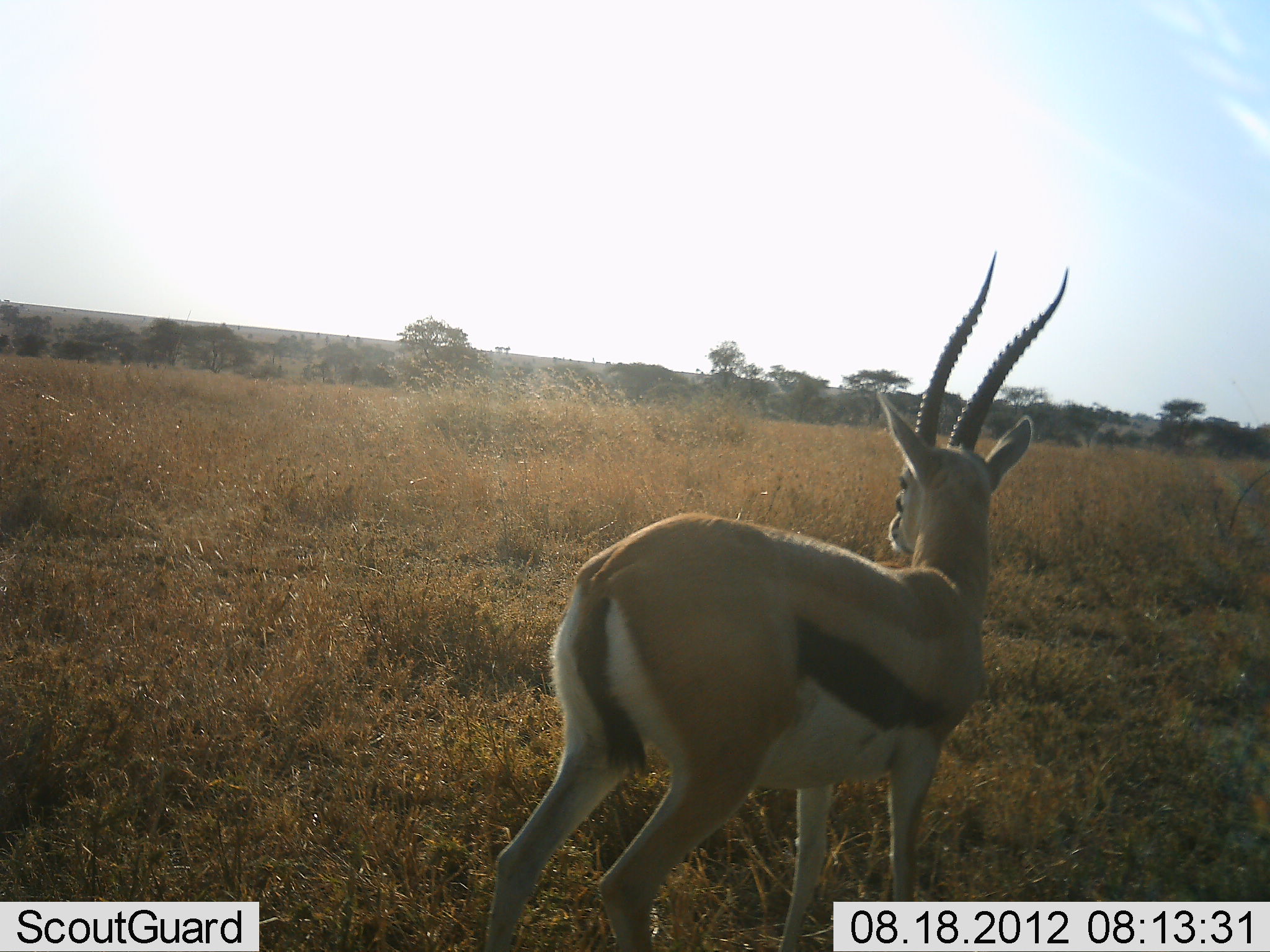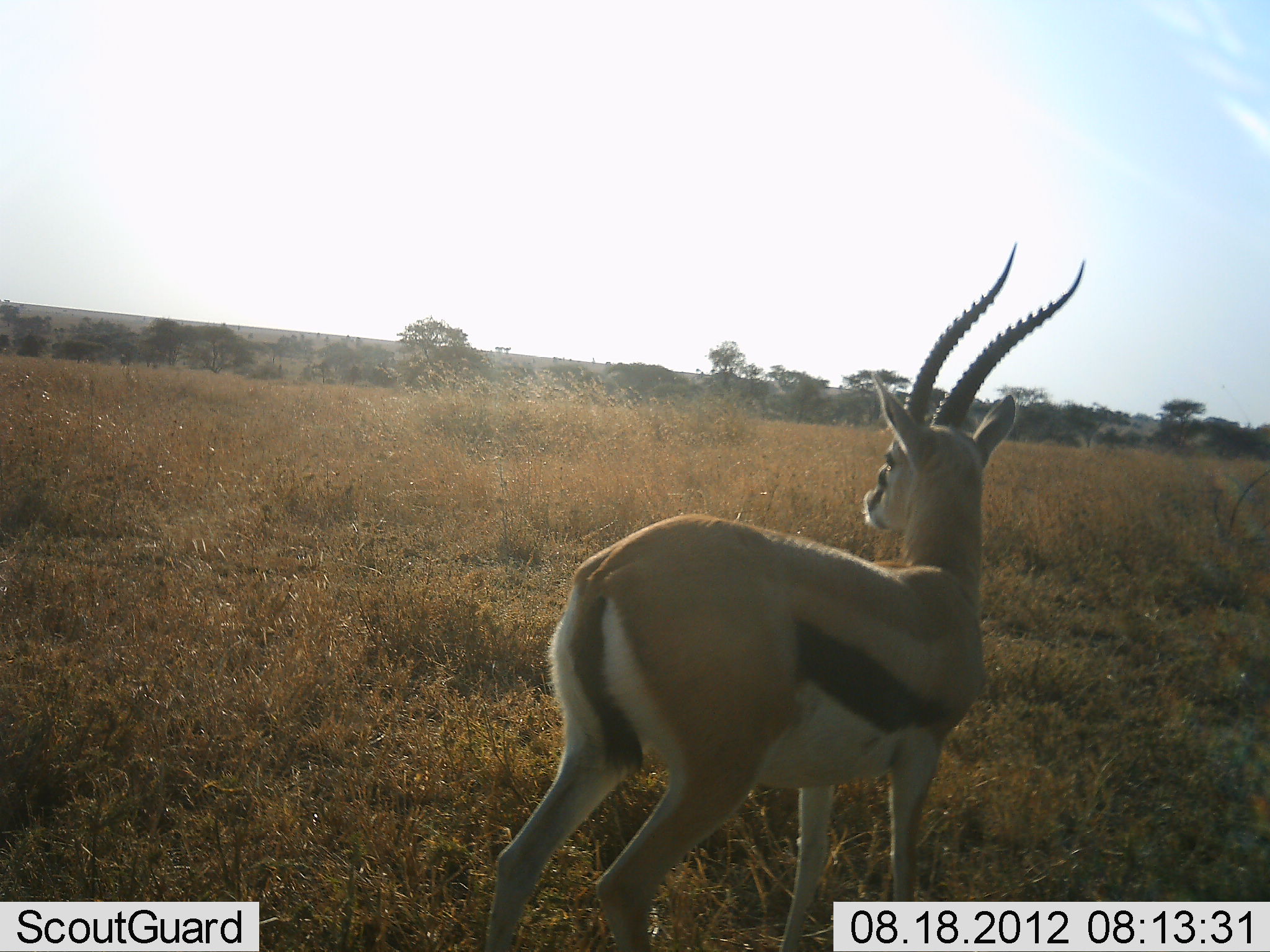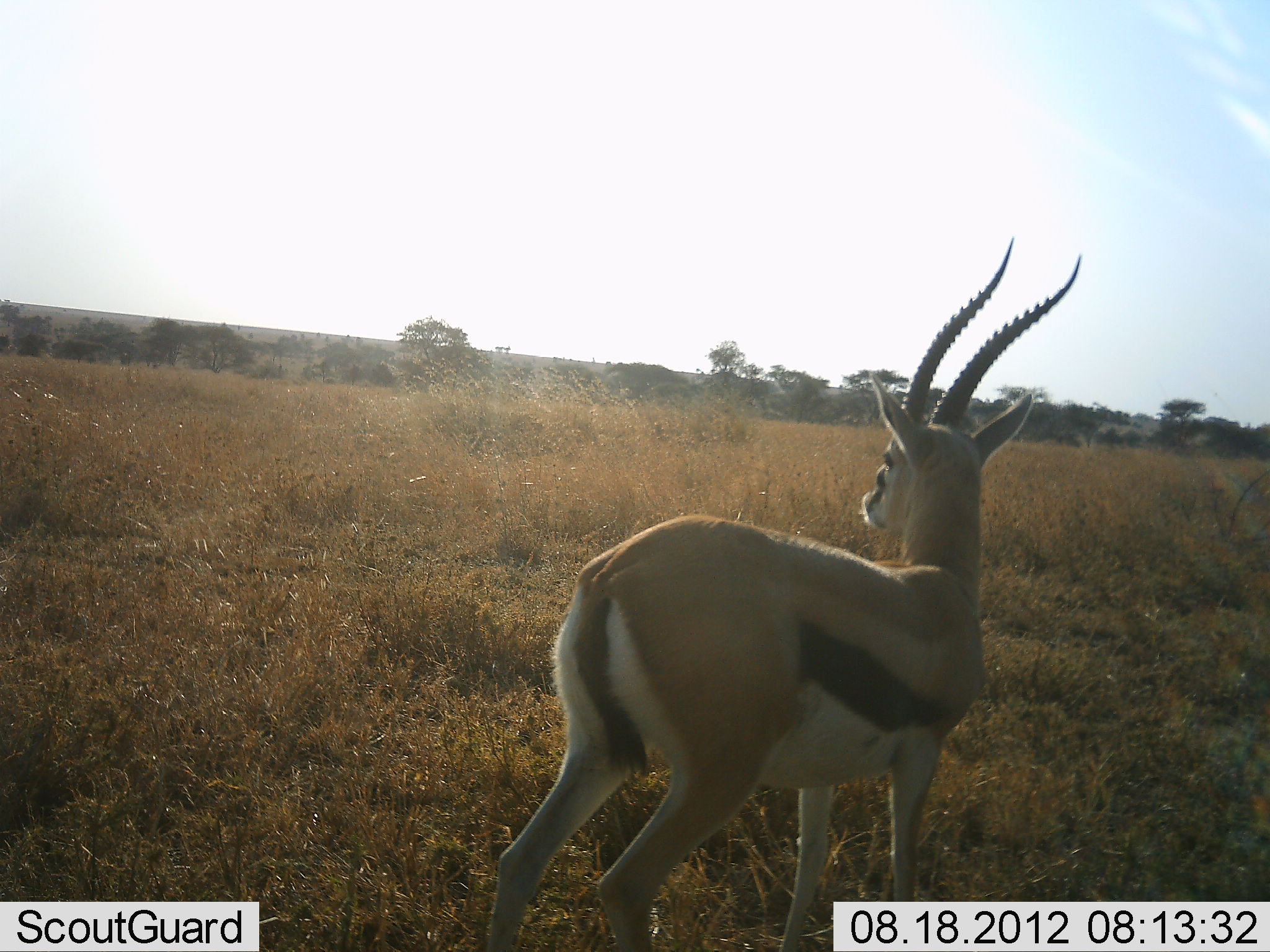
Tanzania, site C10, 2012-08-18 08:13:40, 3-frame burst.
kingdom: Animalia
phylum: Chordata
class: Mammalia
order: Artiodactyla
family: Bovidae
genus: Eudorcas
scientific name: Eudorcas thomsonii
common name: thomson's gazelle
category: gazellethomsons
Gazellethomsons (thomson's gazelle) (Eudorcas thomsonii), count 1. Behavior (volunteer vote fractions): standing 100%, resting 0%, moving 0%, interacting 0%. Young present (vote fraction): 0%. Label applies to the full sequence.